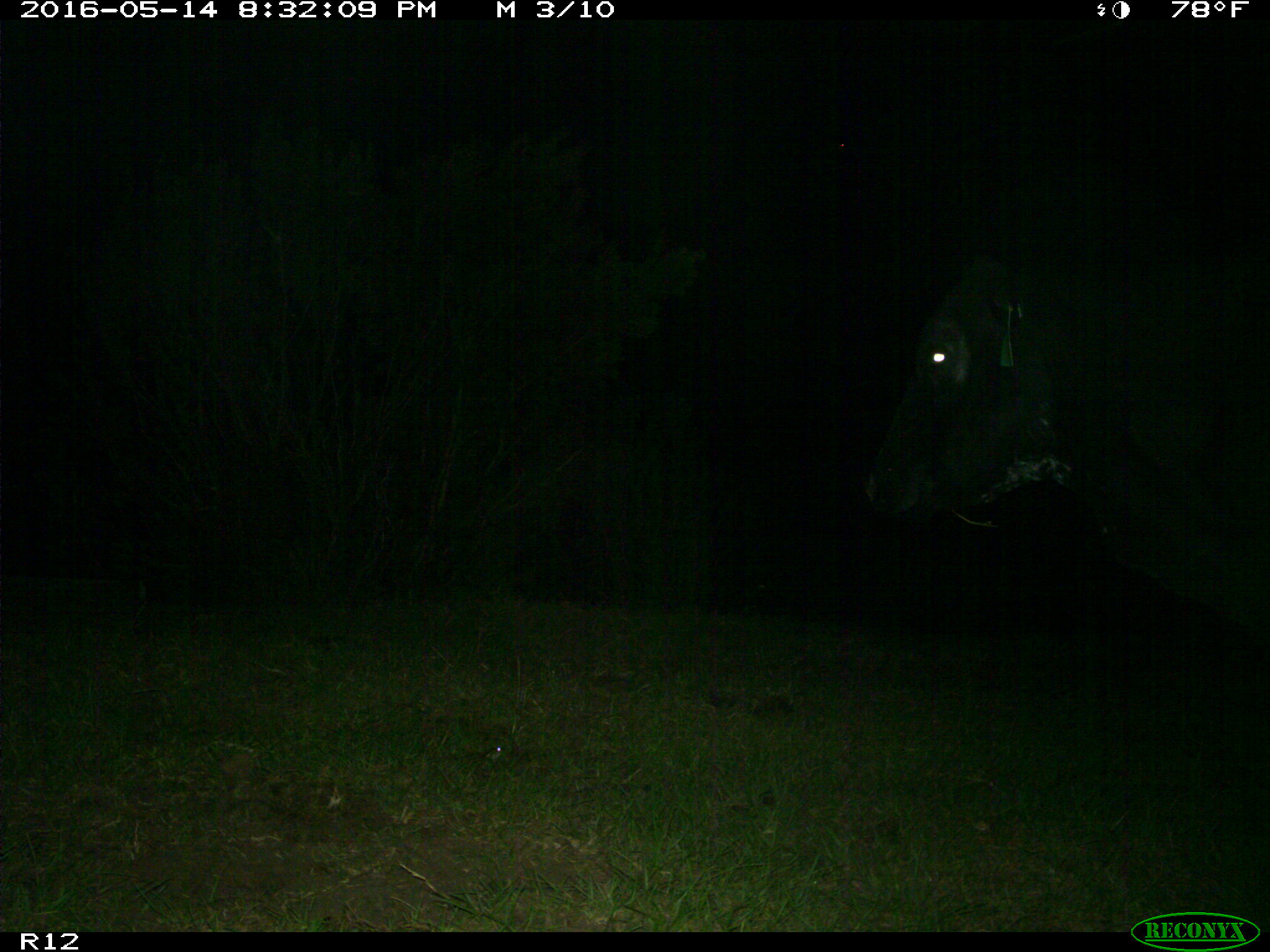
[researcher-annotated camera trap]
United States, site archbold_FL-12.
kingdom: Animalia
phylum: Chordata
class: Mammalia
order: Artiodactyla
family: Bovidae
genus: Bos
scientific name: Bos taurus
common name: domestic cow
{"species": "Bos taurus (domestic cow)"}